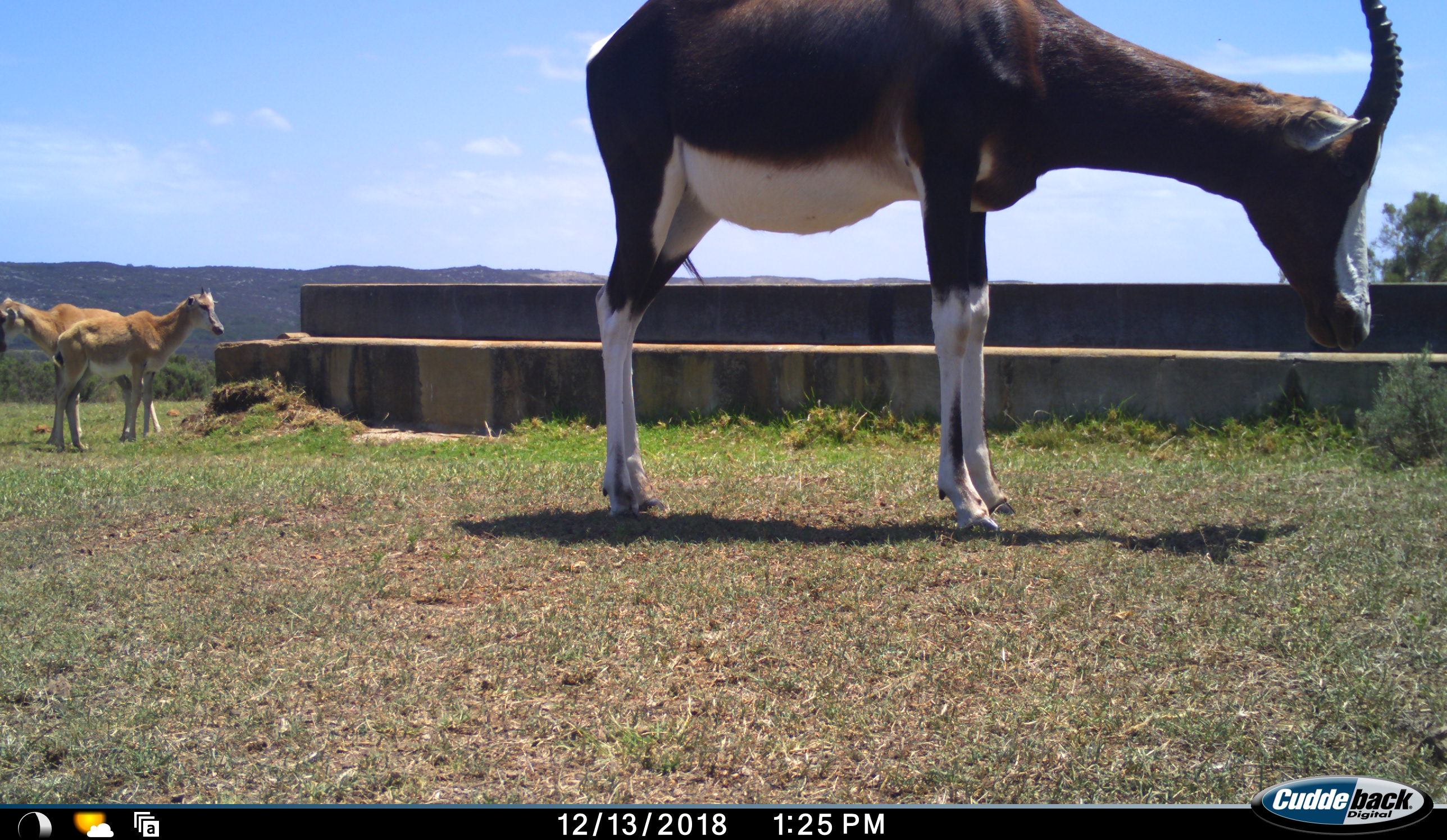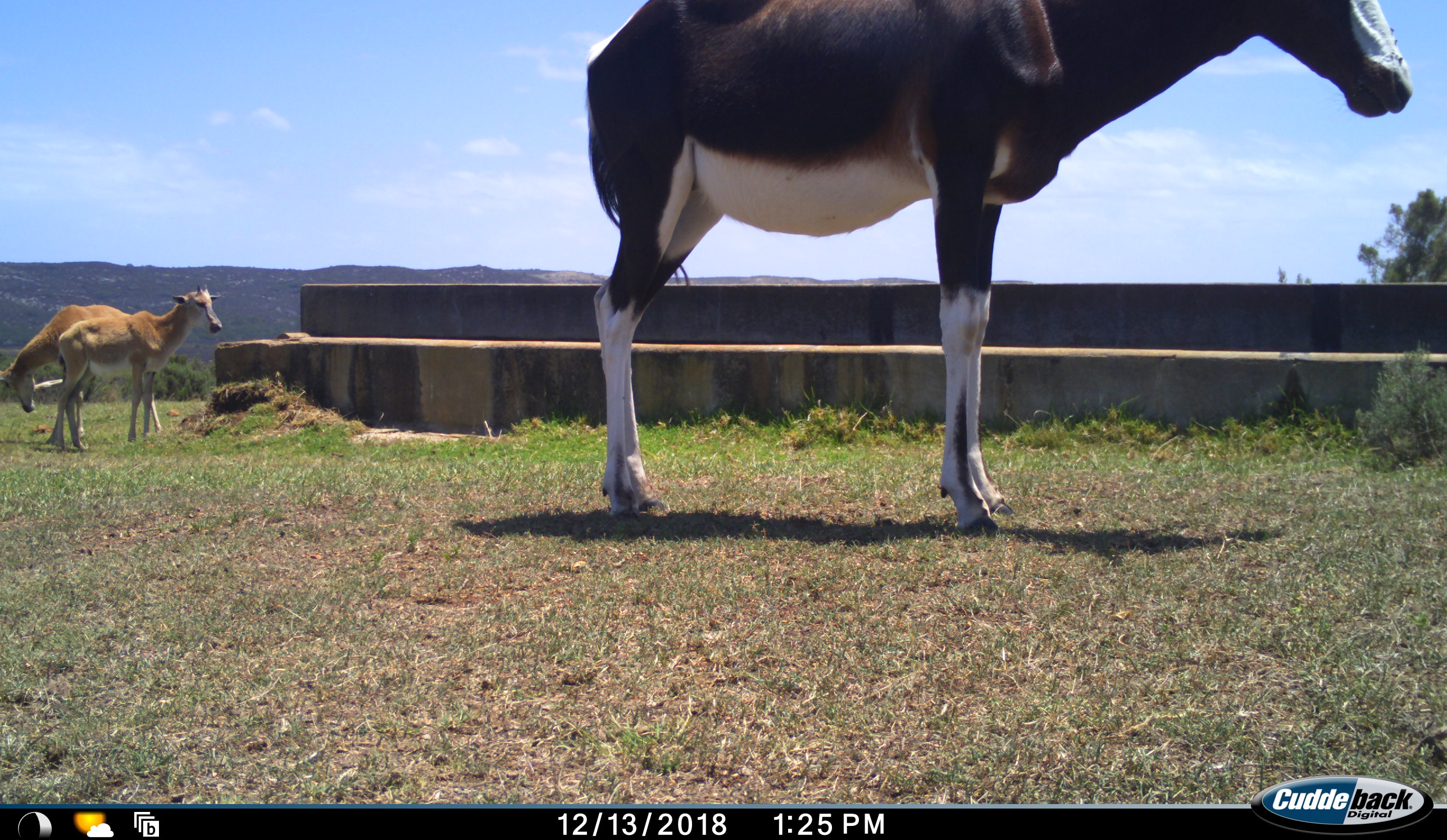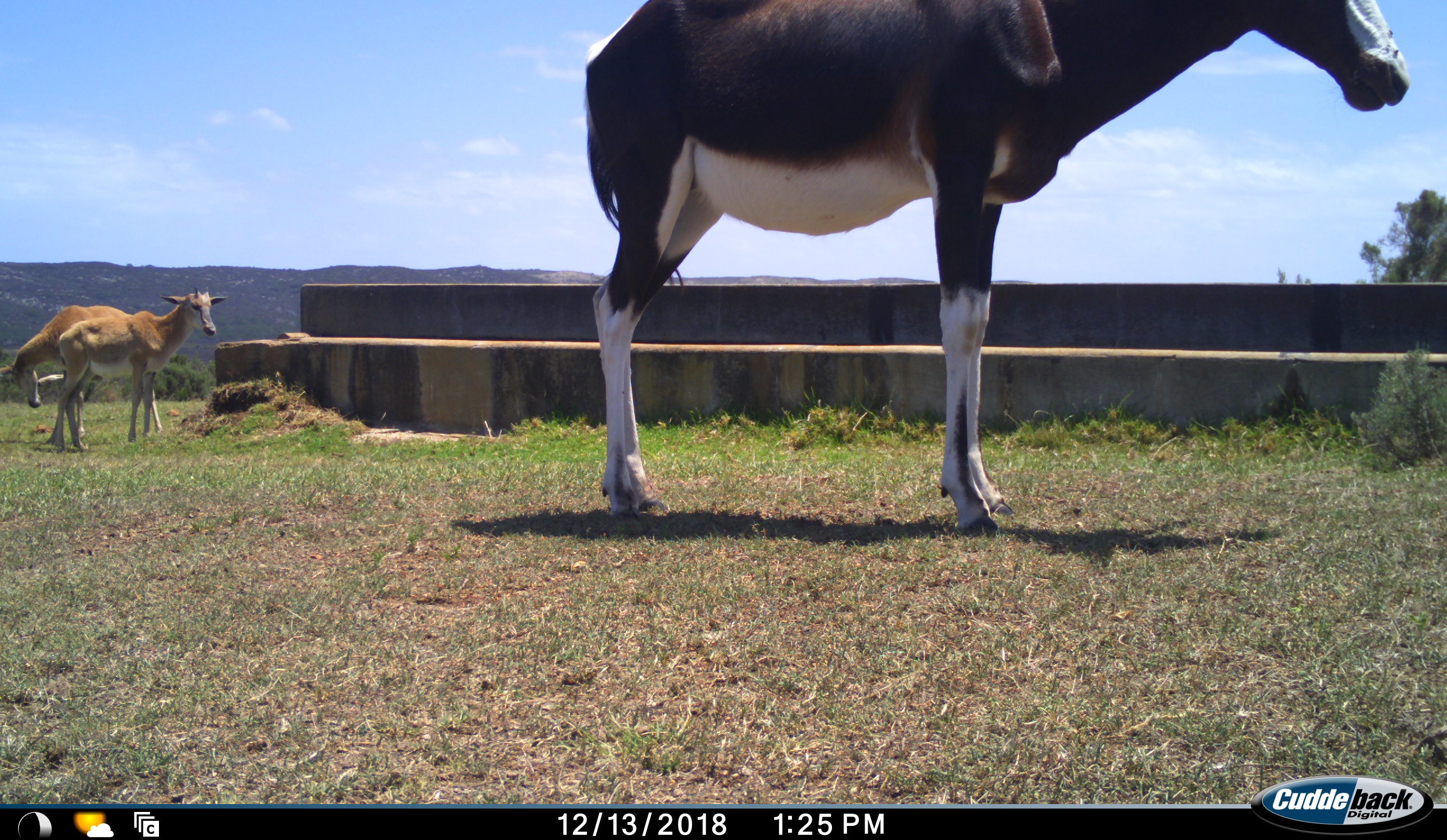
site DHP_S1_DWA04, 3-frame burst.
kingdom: Animalia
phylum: Chordata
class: Mammalia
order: Artiodactyla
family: Bovidae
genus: Damaliscus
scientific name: Damaliscus pygargus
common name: bontebok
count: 3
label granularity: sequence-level